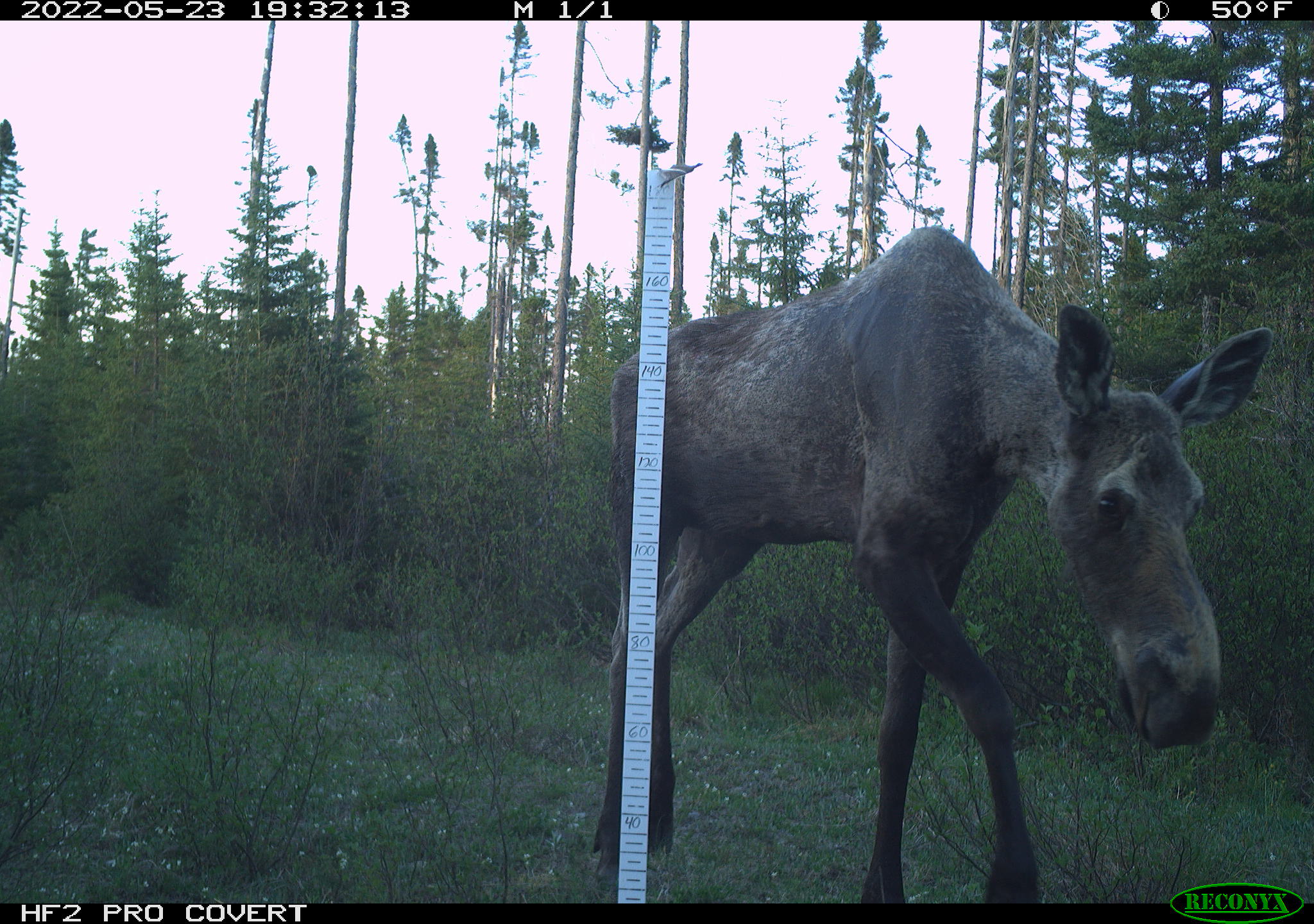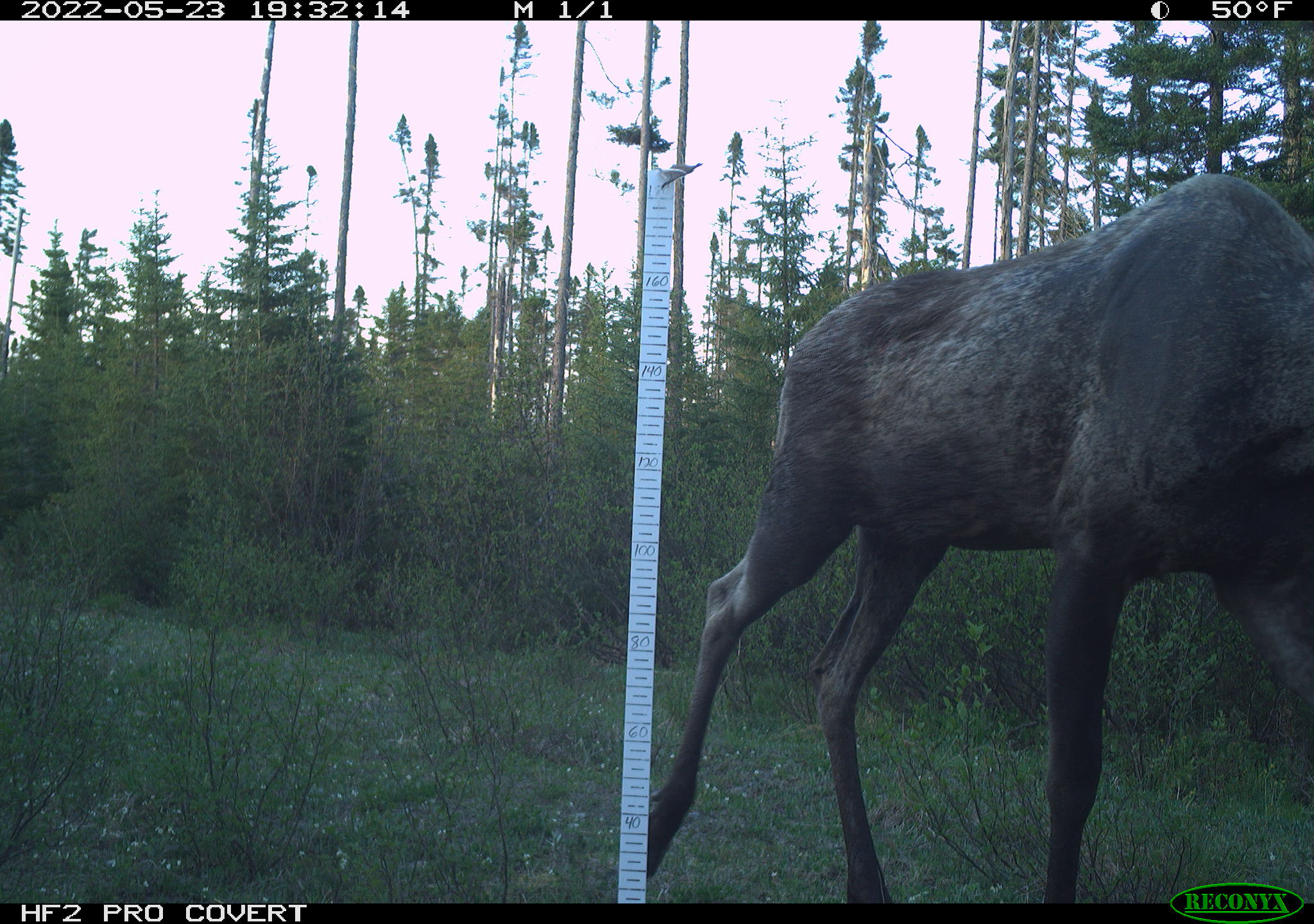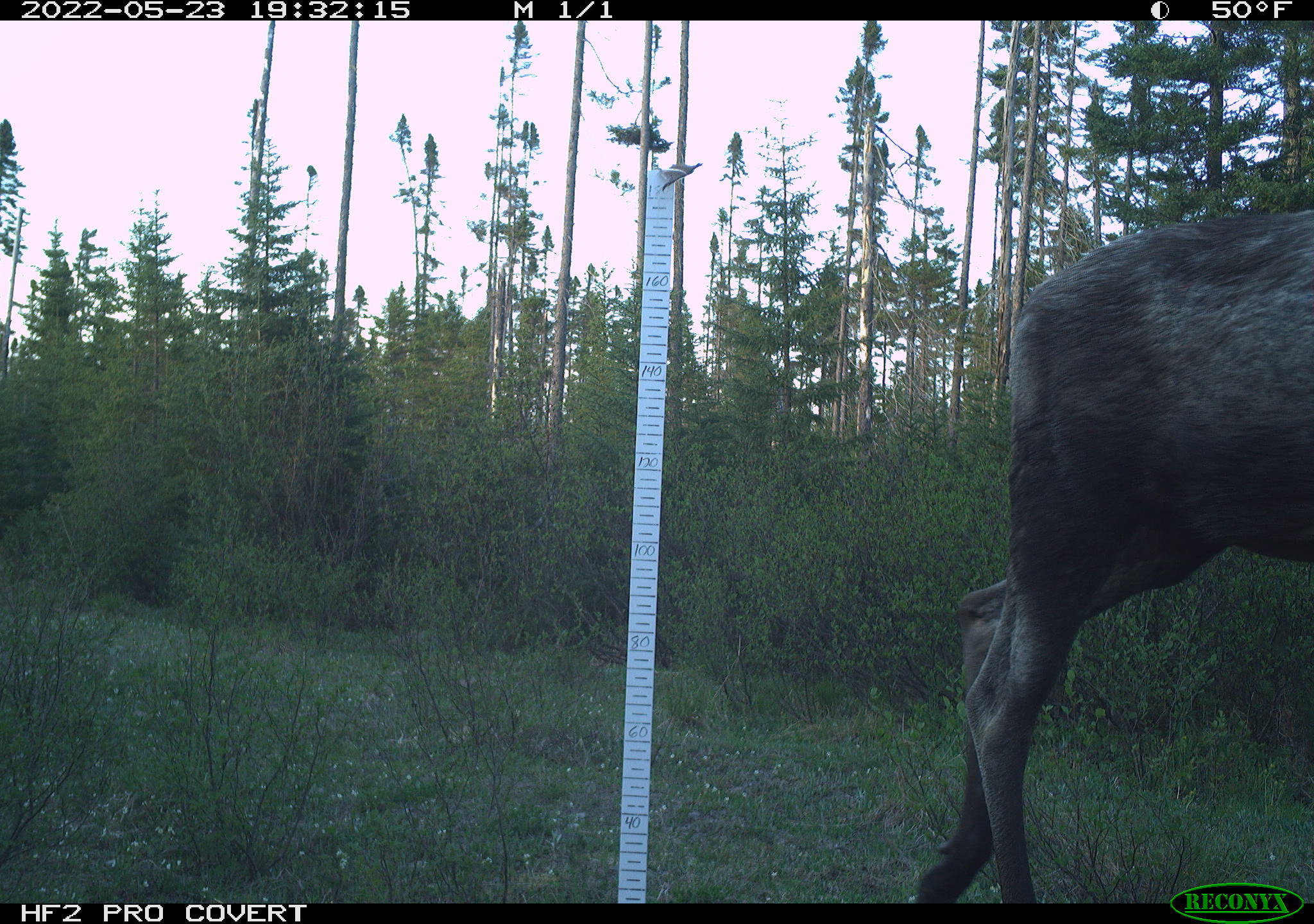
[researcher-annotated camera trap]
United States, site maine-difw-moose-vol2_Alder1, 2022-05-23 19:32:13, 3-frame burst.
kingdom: Animalia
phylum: Chordata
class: Mammalia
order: Artiodactyla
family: Cervidae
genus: Alces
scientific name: Alces alces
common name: moose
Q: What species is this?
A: Moose (Alces alces).